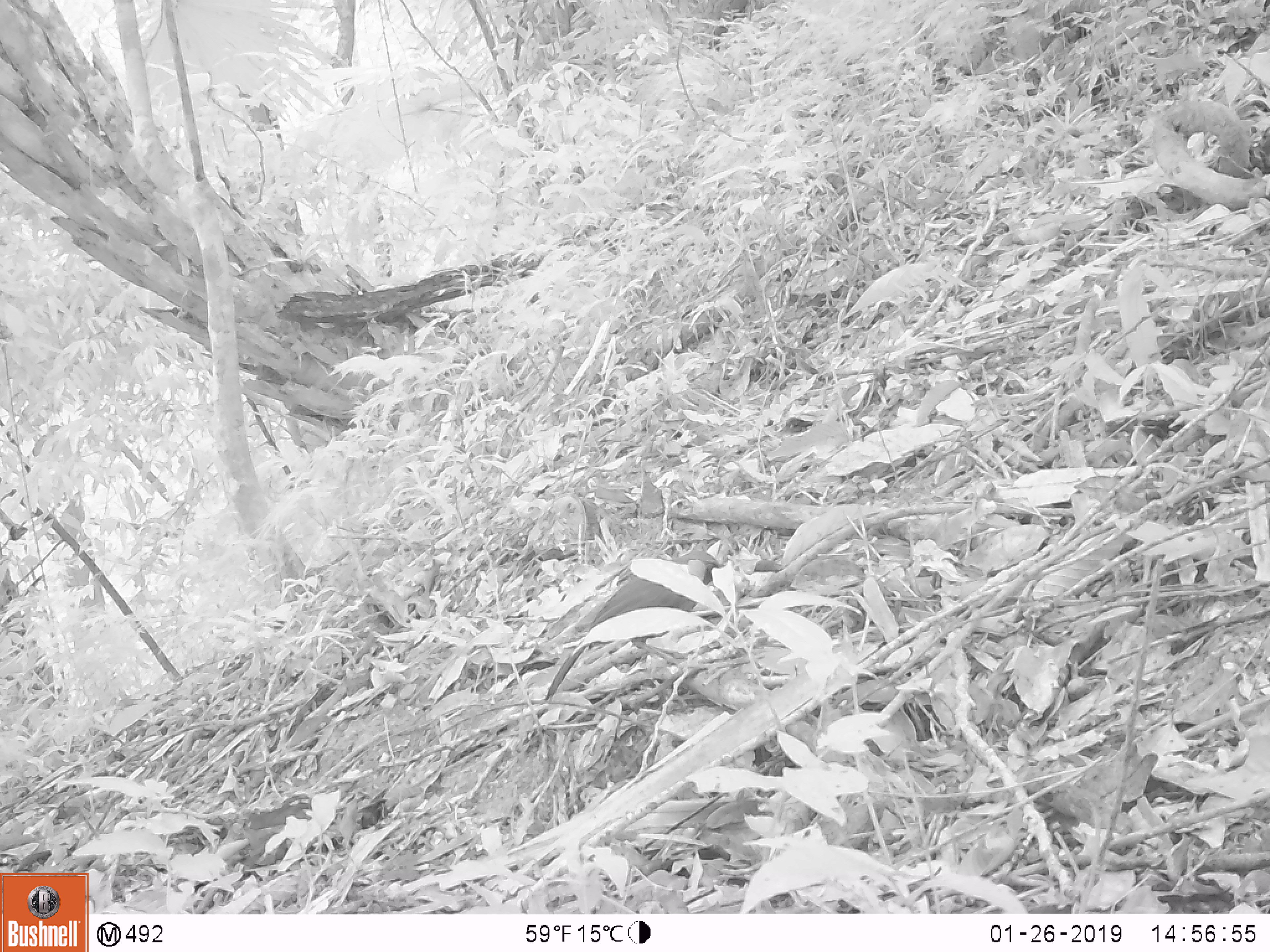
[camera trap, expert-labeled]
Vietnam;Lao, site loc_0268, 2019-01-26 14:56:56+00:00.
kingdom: Animalia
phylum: Chordata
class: Aves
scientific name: Aves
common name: bird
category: unidentified bird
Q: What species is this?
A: Unidentified bird (bird) (Aves).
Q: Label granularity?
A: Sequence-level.